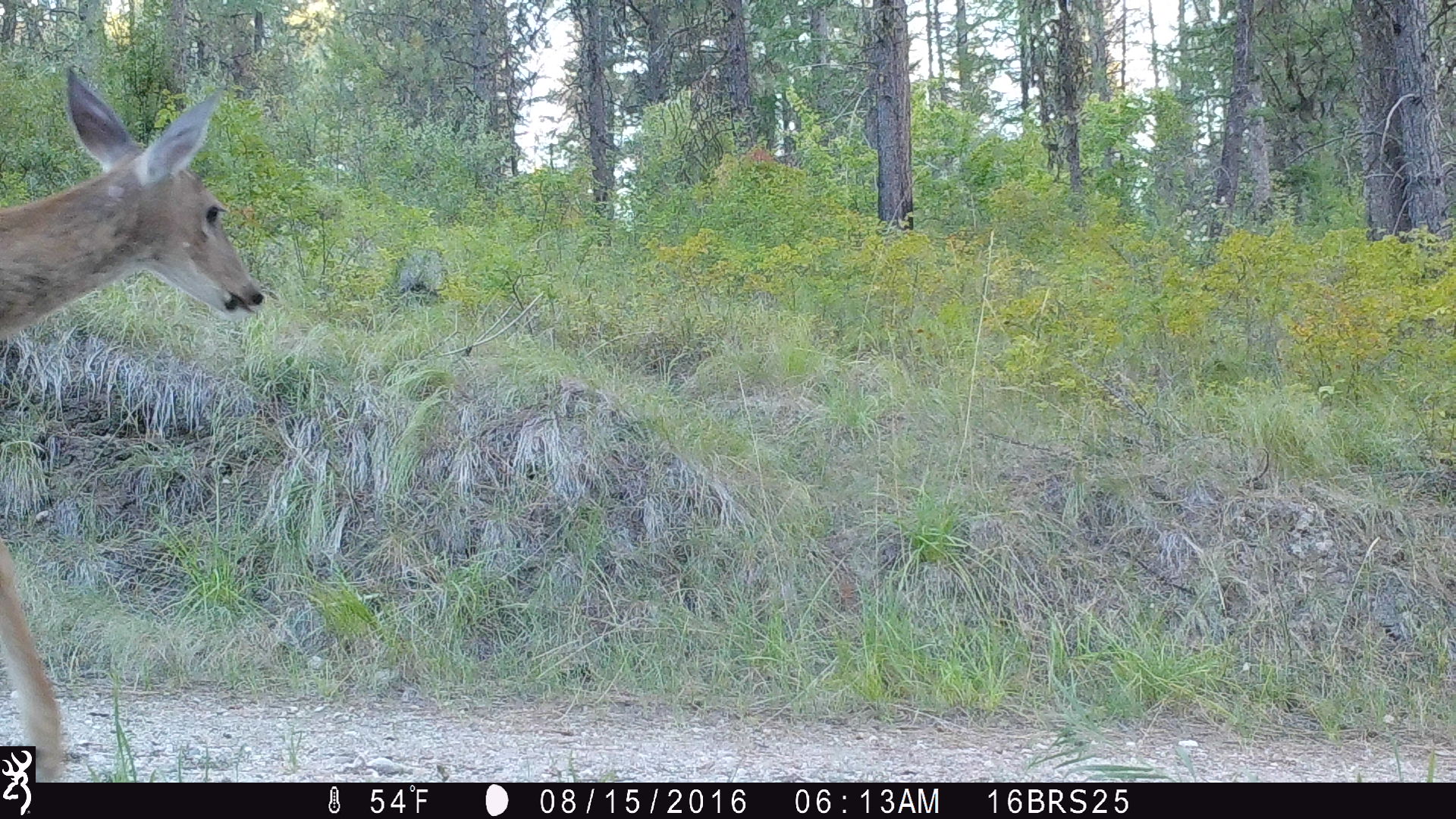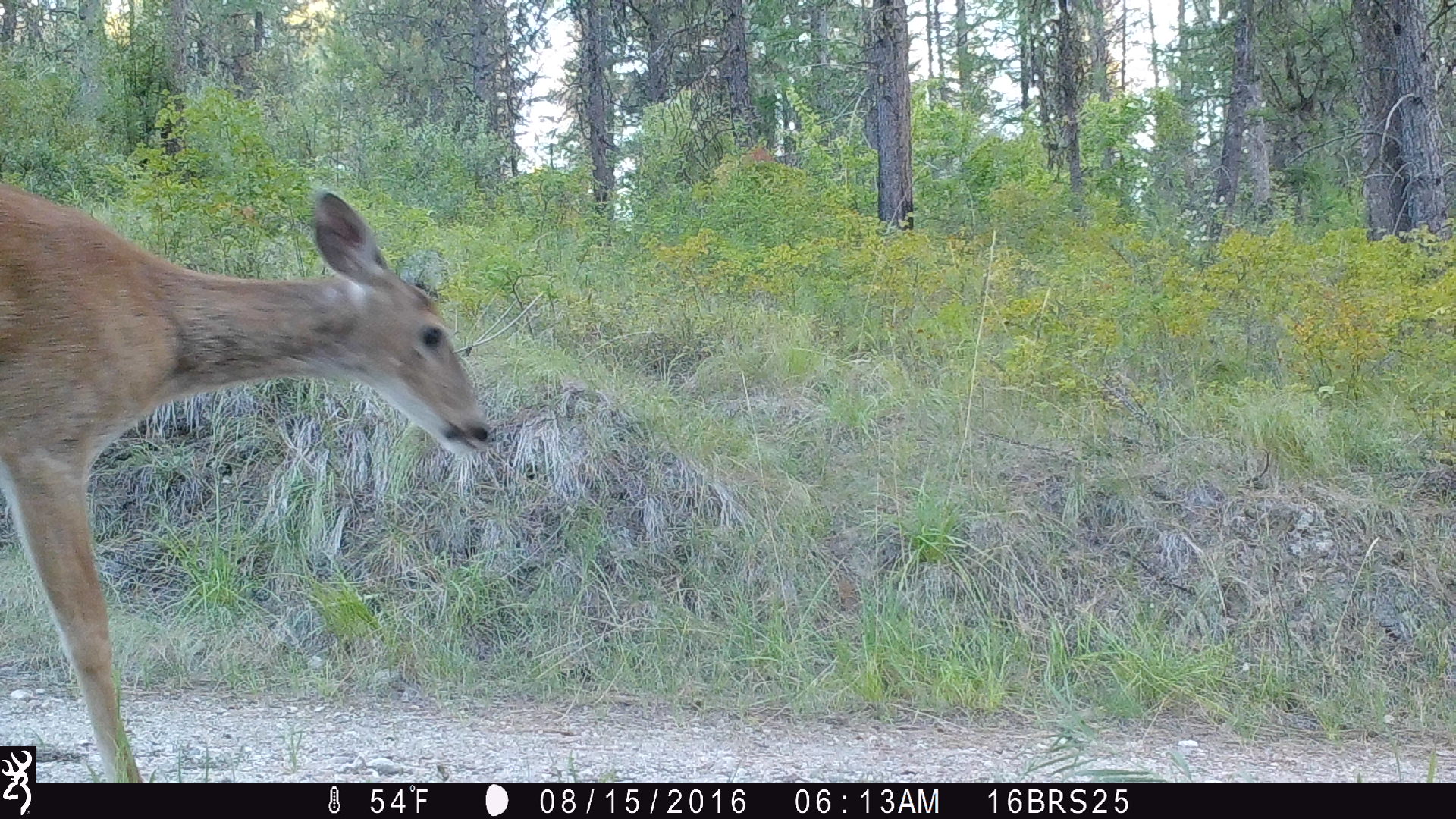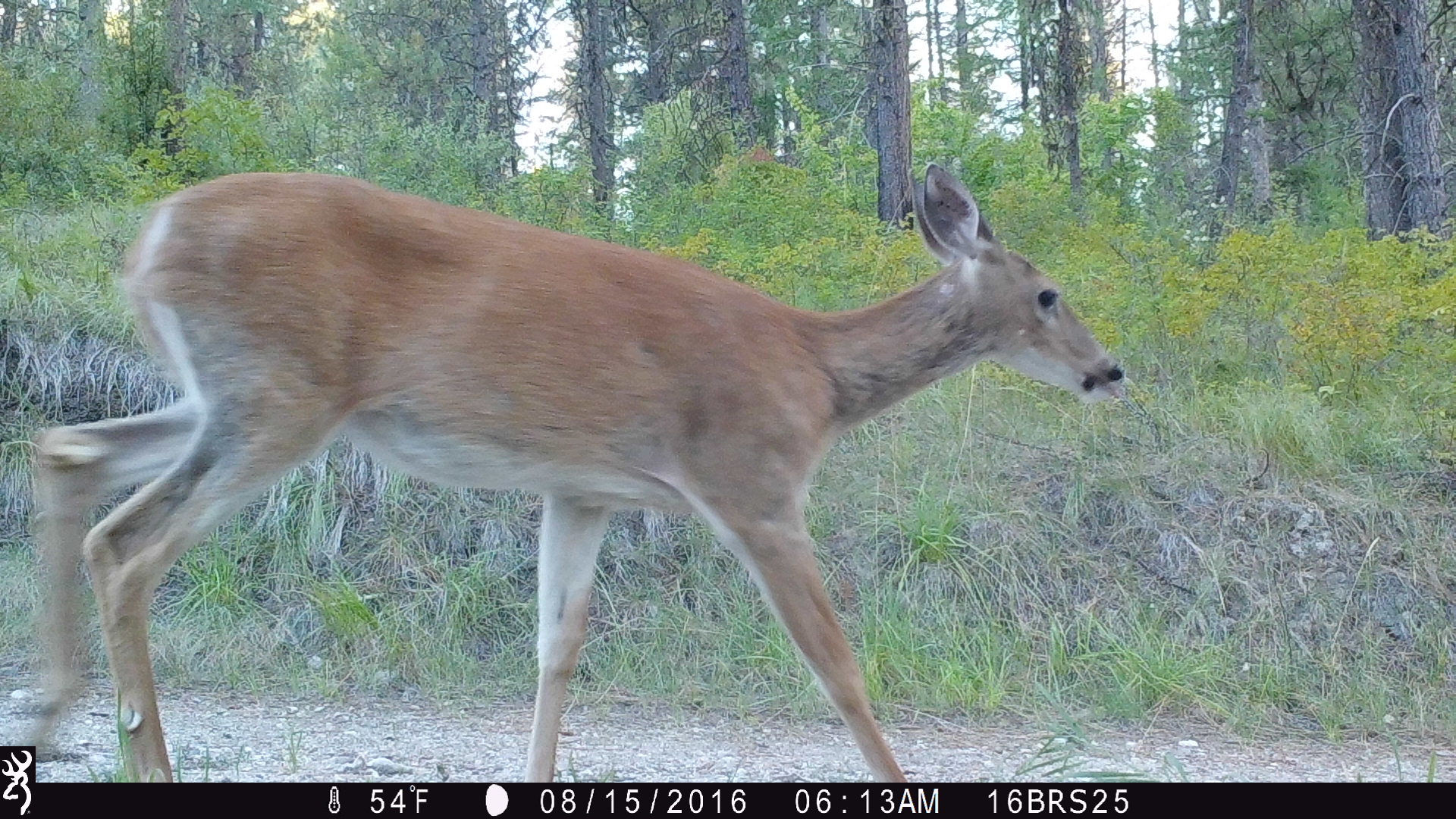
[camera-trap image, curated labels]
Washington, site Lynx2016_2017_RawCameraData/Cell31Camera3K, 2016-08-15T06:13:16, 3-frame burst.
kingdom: Animalia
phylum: Chordata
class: Mammalia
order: Artiodactyla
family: Cervidae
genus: Odocoileus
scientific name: Odocoileus virginianus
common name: white-tailed deer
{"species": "Odocoileus virginianus (white-tailed deer)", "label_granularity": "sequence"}